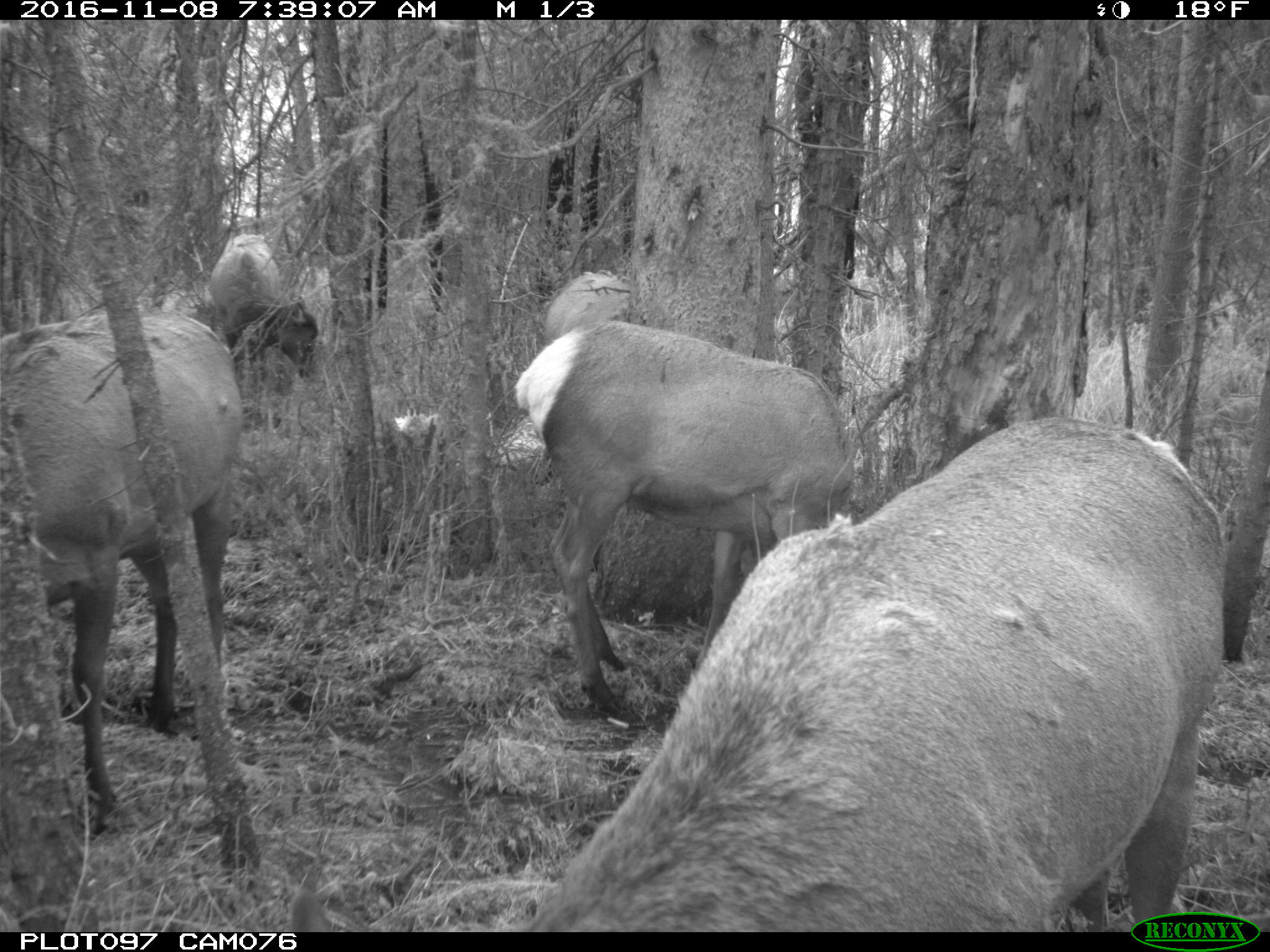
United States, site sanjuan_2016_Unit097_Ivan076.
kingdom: Animalia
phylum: Chordata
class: Mammalia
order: Artiodactyla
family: Cervidae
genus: Cervus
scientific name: Cervus elaphus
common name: red deer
Cervus elaphus (red deer).